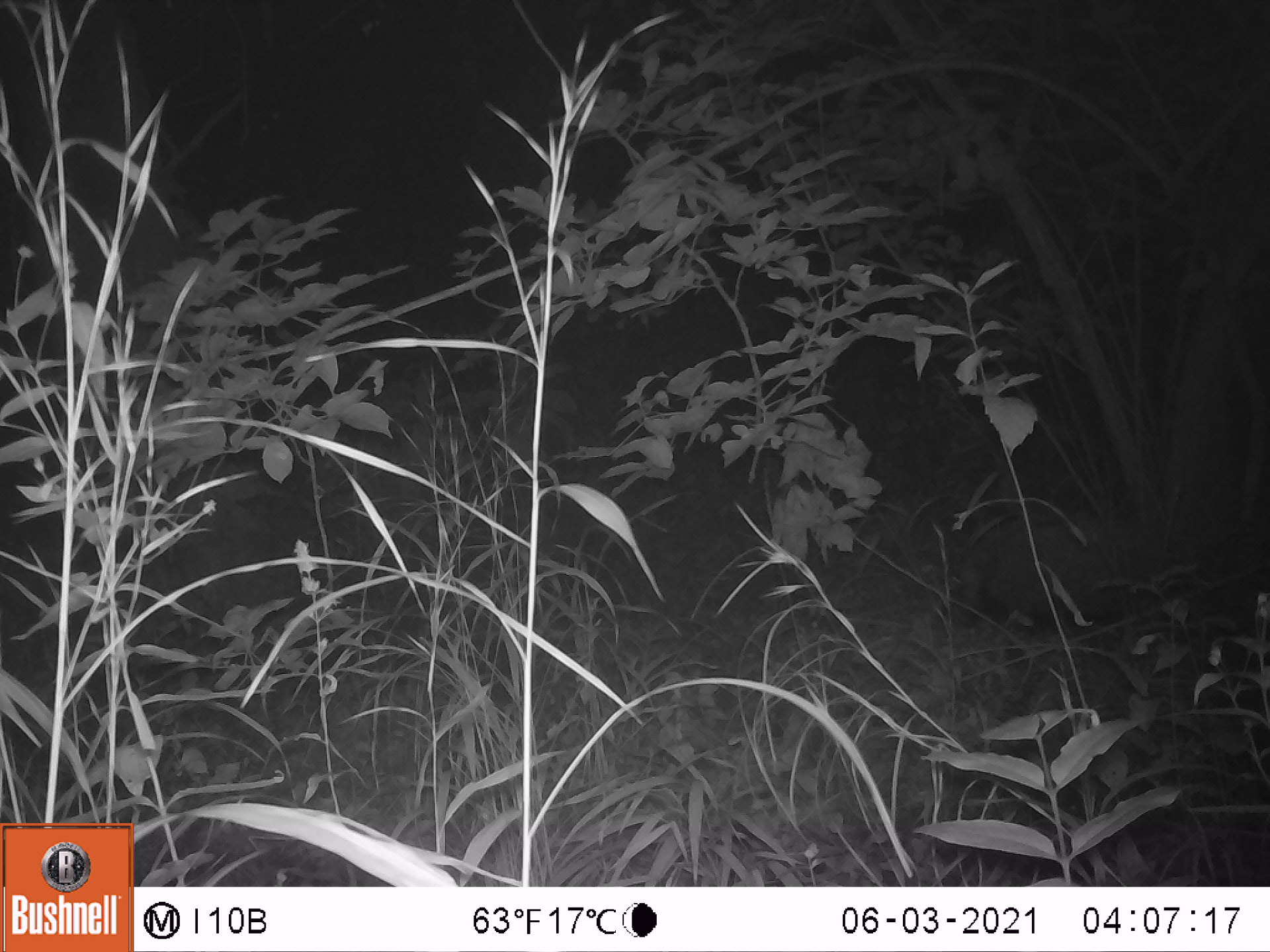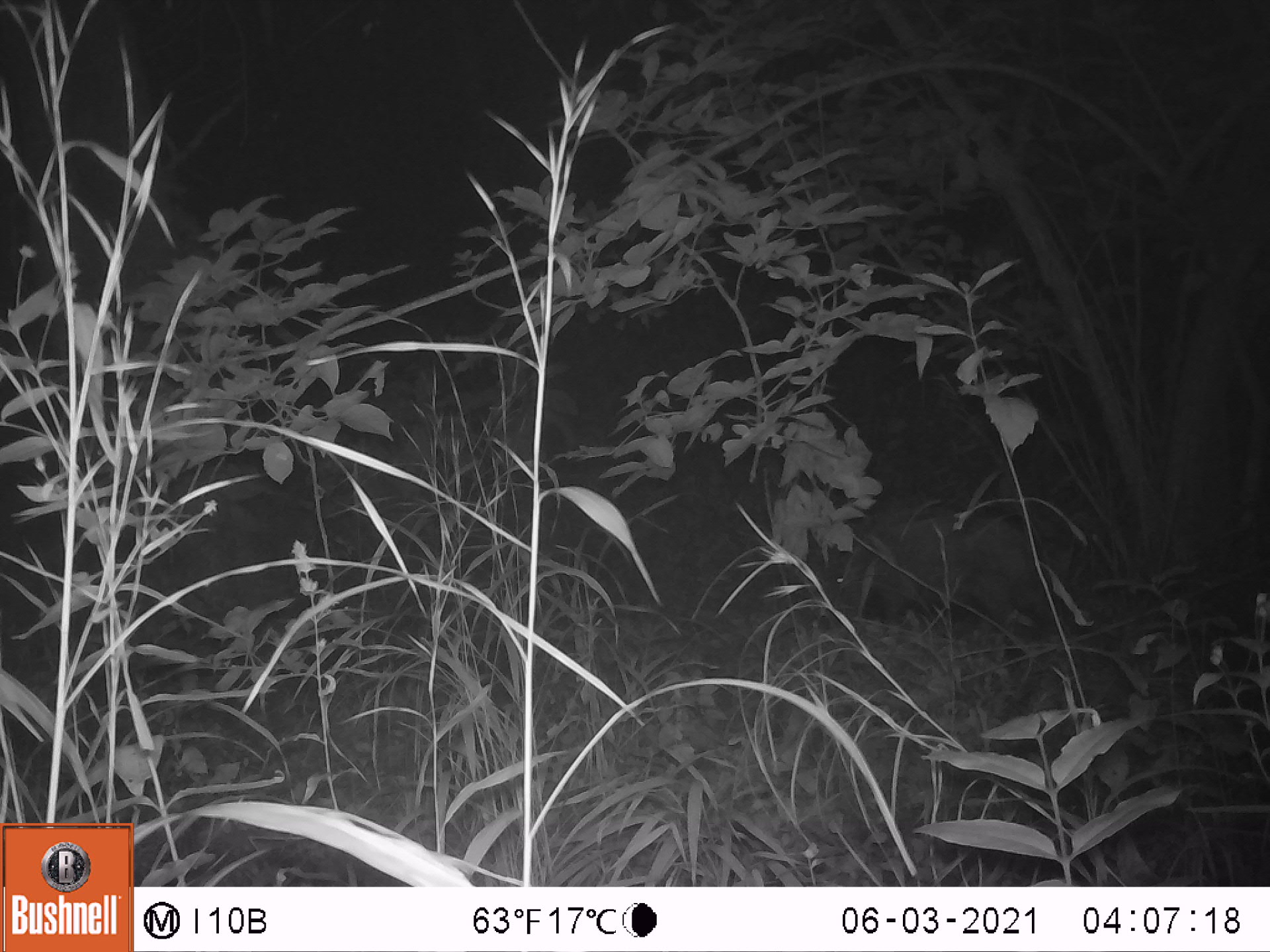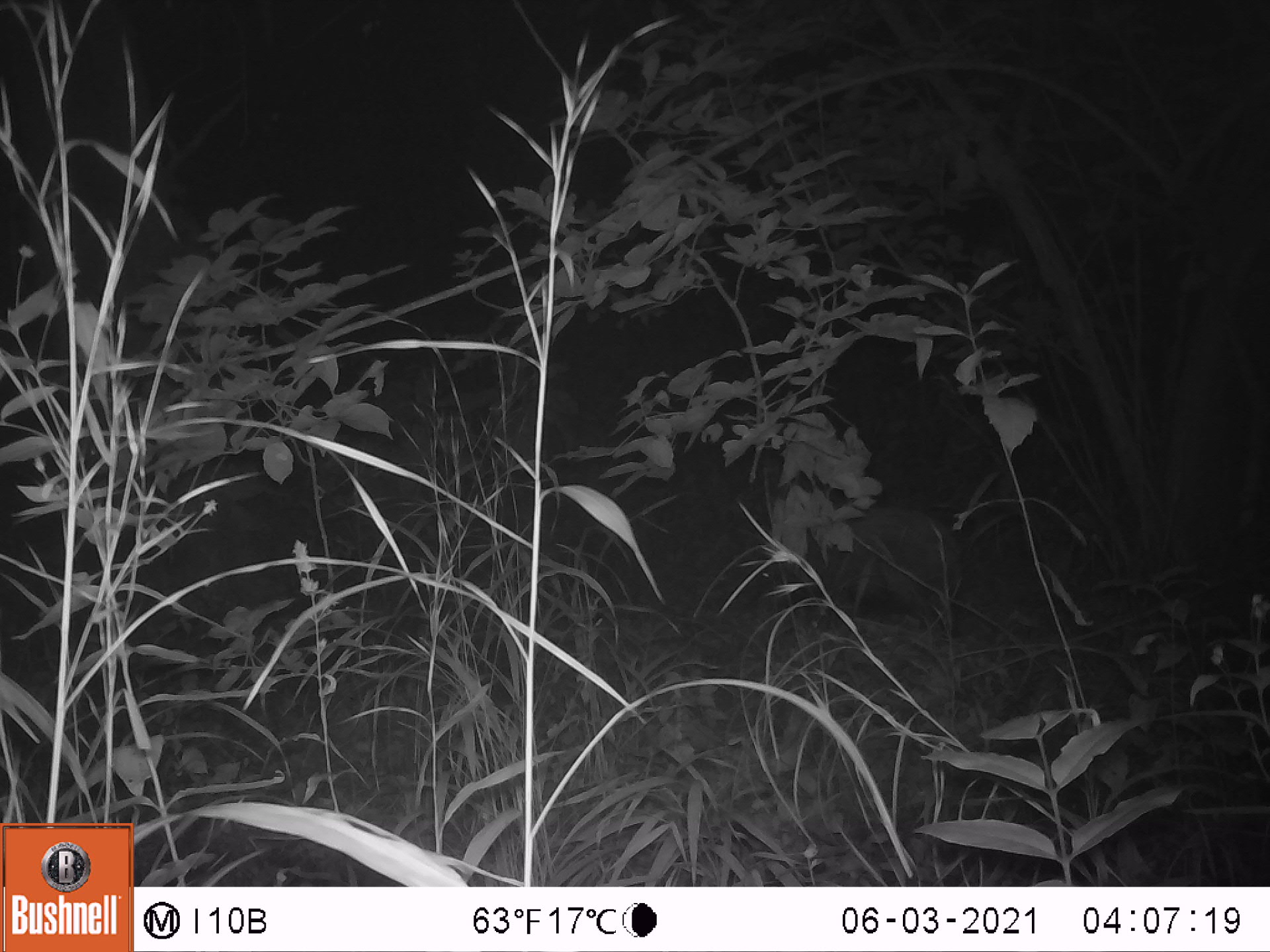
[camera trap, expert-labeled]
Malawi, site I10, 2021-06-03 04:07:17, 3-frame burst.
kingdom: Animalia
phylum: Chordata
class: Mammalia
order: Artiodactyla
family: Suidae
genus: Potamochoerus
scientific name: Potamochoerus larvatus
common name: bushpig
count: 1